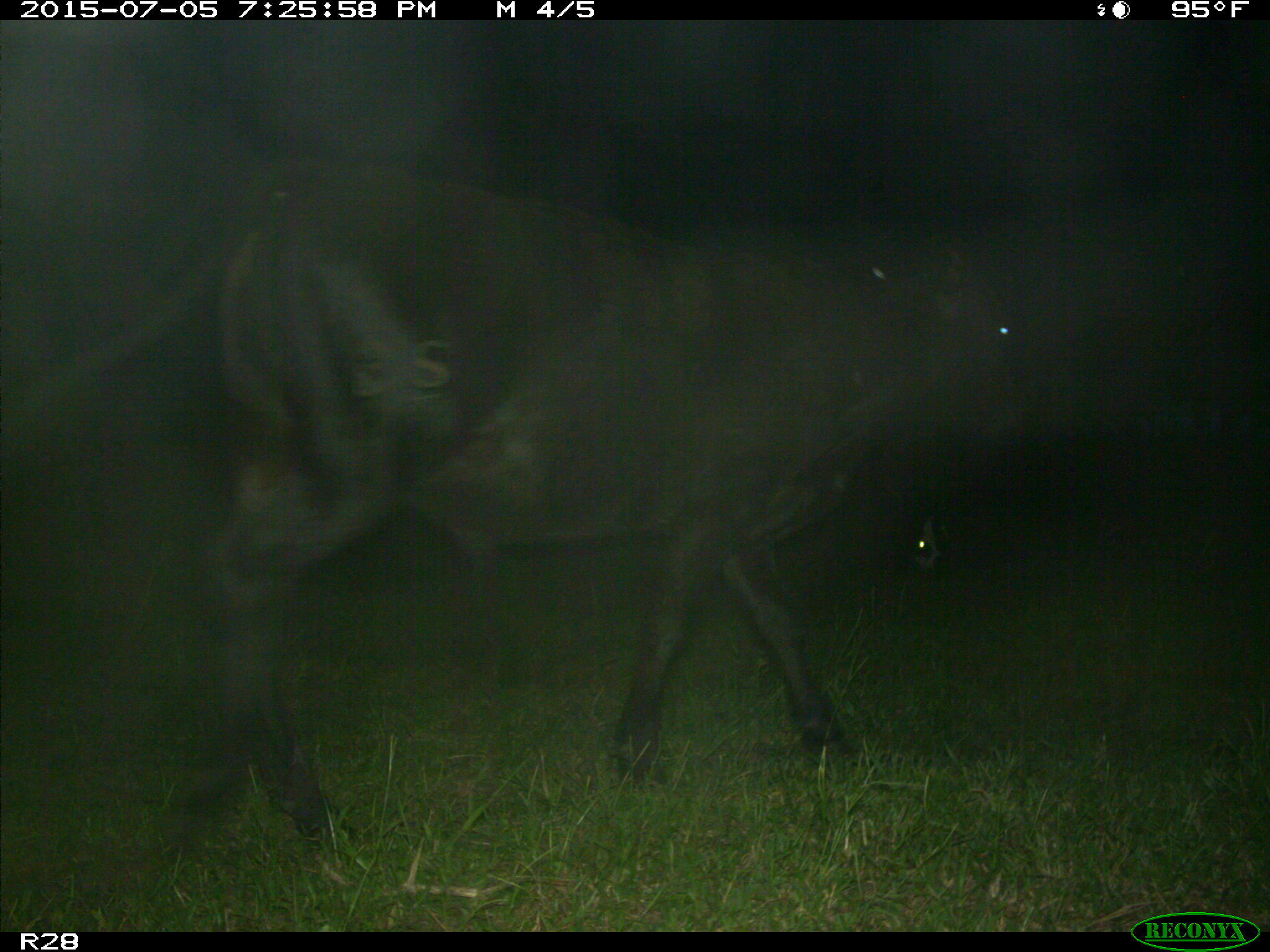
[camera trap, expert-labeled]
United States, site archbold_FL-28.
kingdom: Animalia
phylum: Chordata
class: Mammalia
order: Artiodactyla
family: Bovidae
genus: Bos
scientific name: Bos taurus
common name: domestic cow